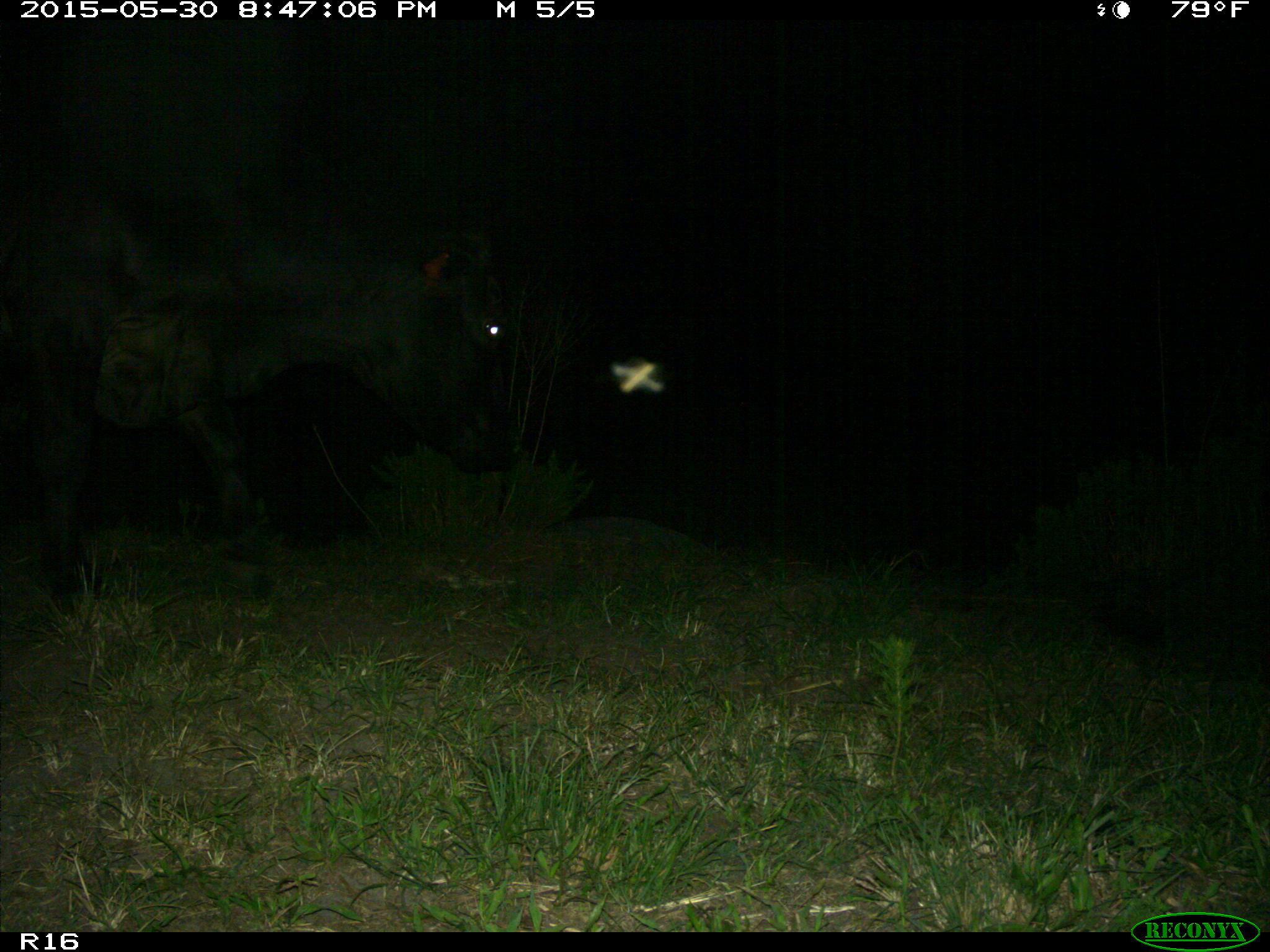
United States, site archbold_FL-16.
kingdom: Animalia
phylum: Chordata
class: Mammalia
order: Artiodactyla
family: Bovidae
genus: Bos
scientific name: Bos taurus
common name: domestic cow